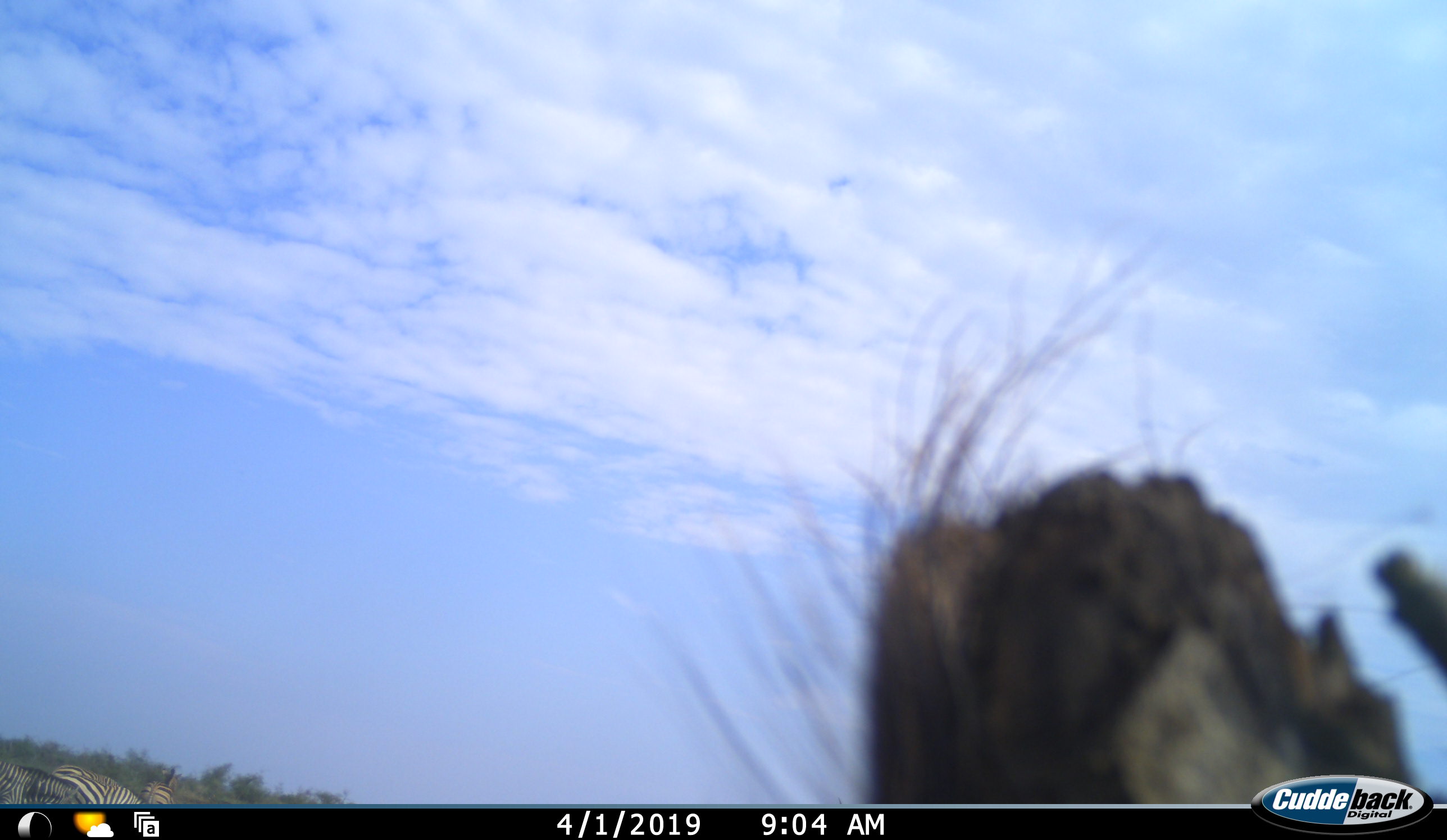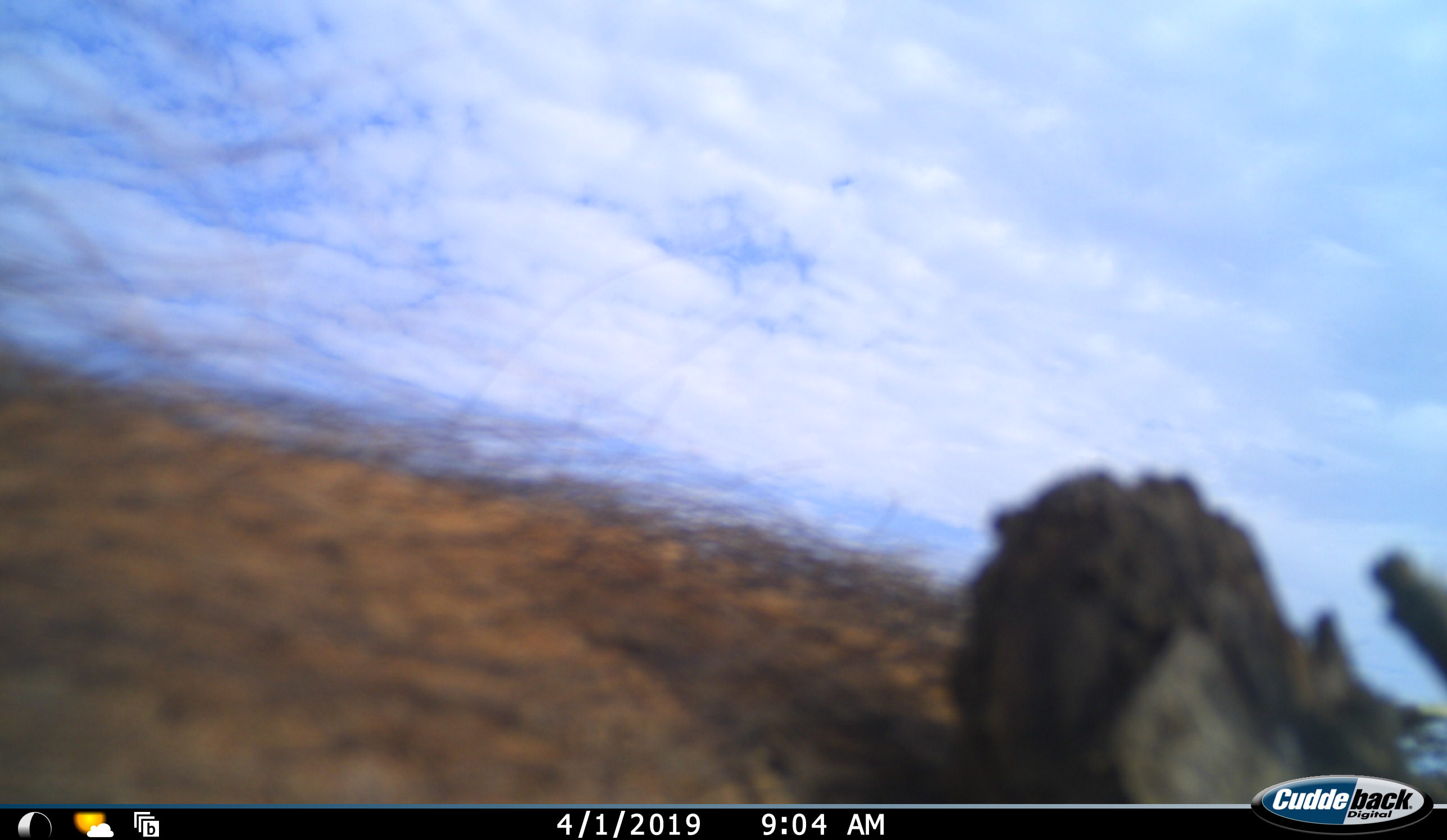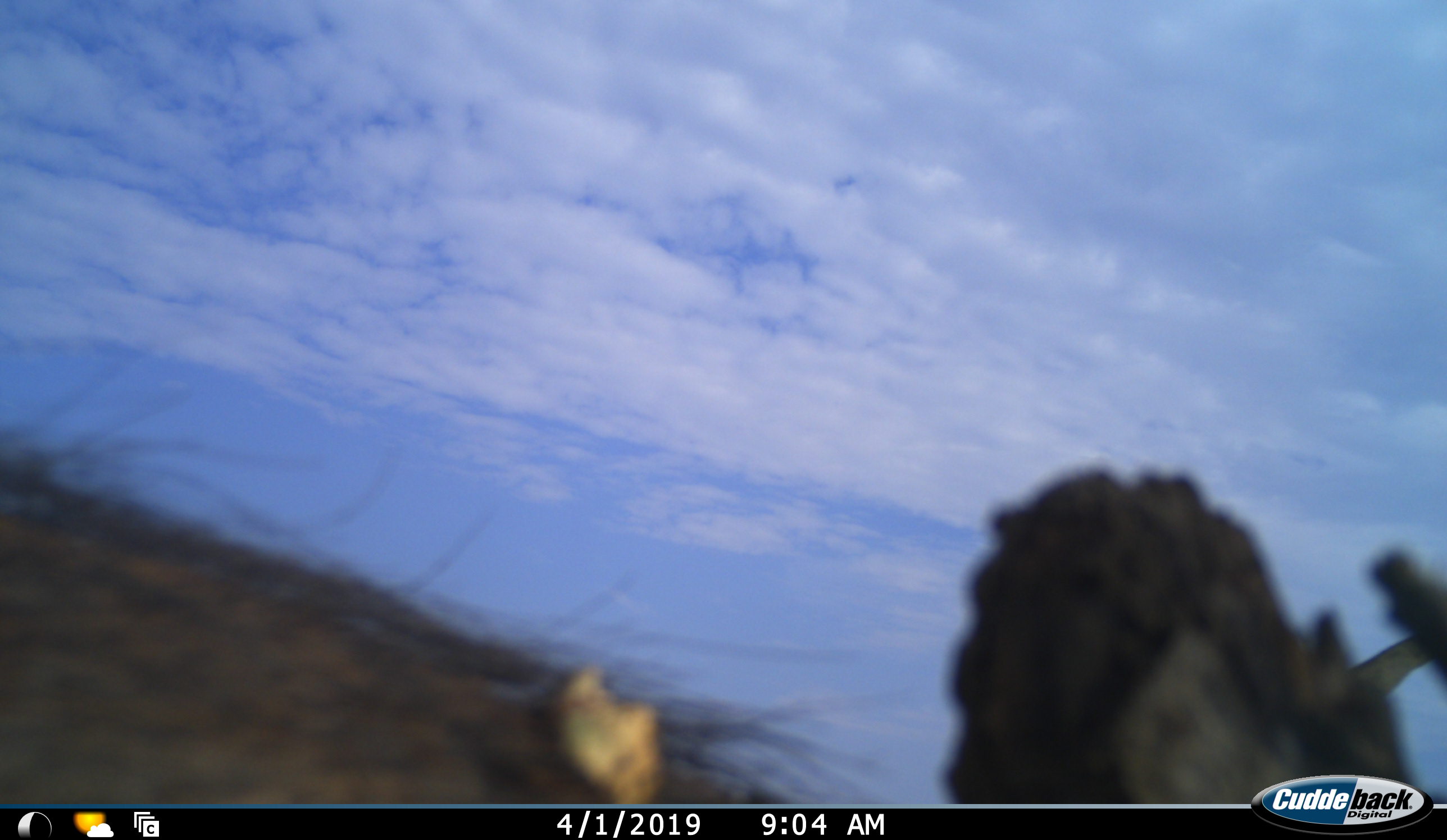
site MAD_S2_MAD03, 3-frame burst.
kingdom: Animalia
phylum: Chordata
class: Mammalia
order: Perissodactyla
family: Equidae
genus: Equus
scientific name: Equus quagga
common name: plains zebra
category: zebraplains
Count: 3.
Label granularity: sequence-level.